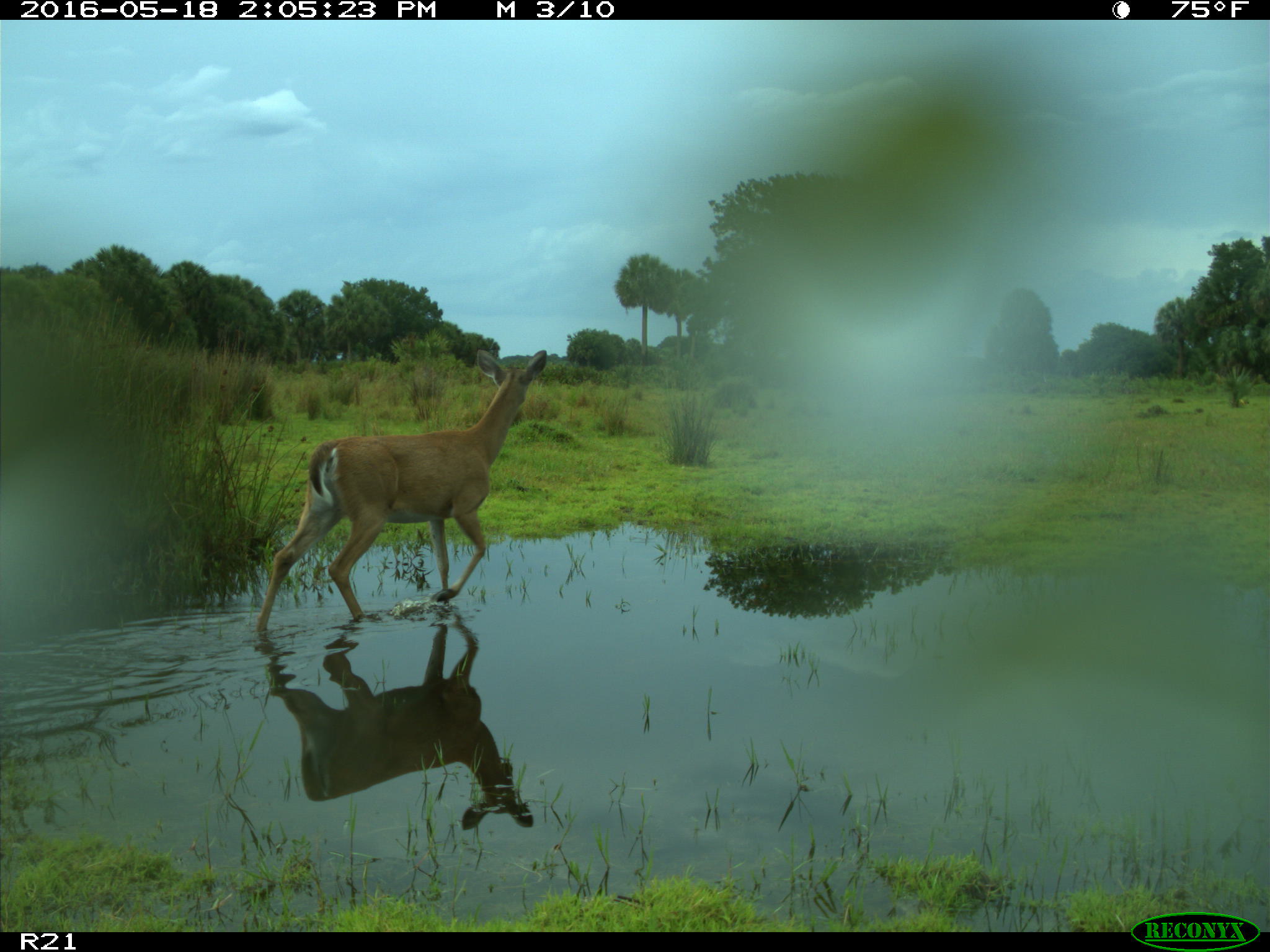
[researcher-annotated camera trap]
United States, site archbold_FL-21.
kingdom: Animalia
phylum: Chordata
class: Mammalia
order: Artiodactyla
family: Cervidae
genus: Odocoileus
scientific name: Odocoileus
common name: deer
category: unidentified deer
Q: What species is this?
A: Unidentified deer (deer) (Odocoileus).